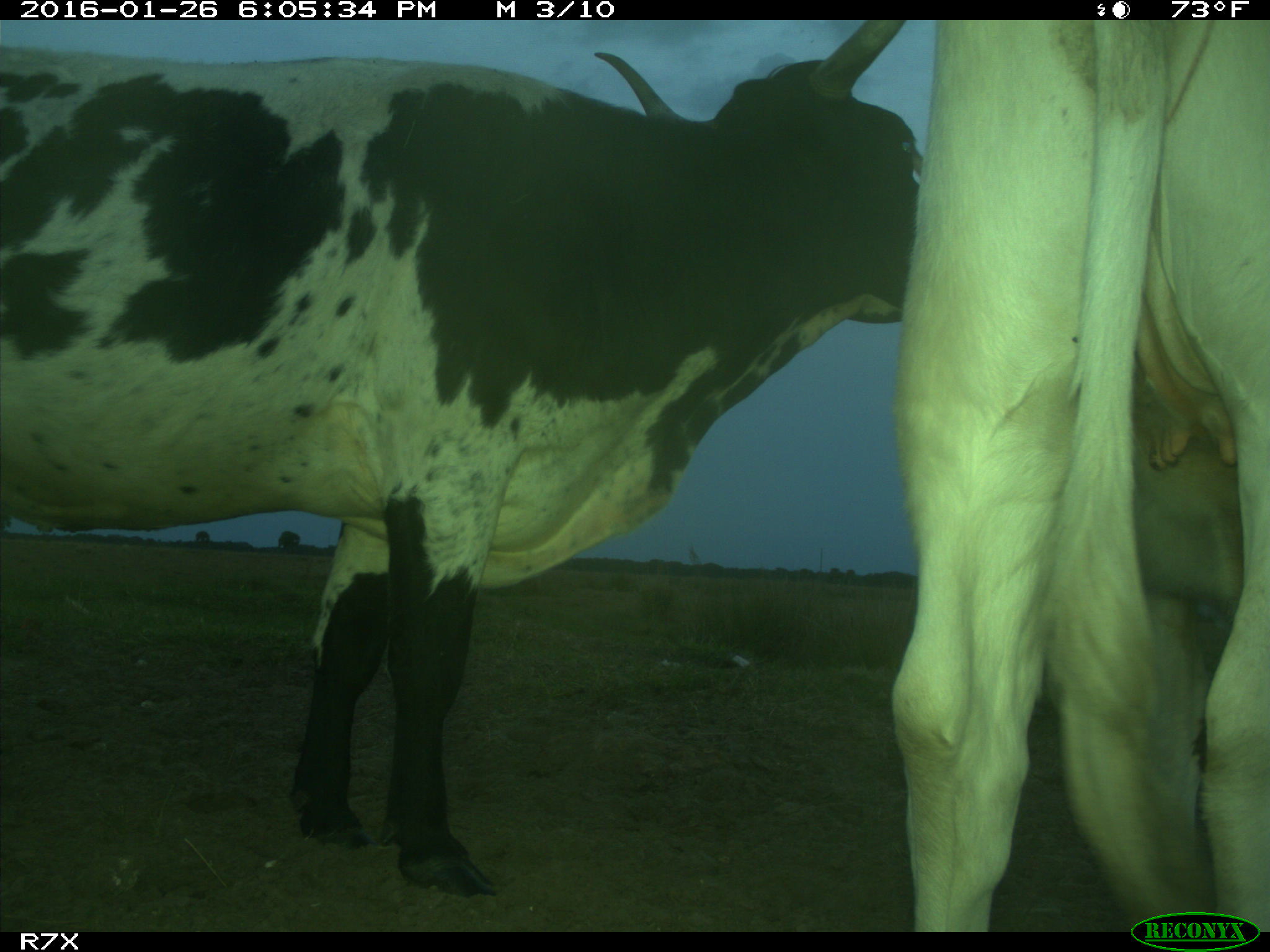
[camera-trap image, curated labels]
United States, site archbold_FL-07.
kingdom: Animalia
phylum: Chordata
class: Mammalia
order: Artiodactyla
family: Bovidae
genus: Bos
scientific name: Bos taurus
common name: domestic cow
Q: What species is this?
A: Bos taurus (domestic cow).